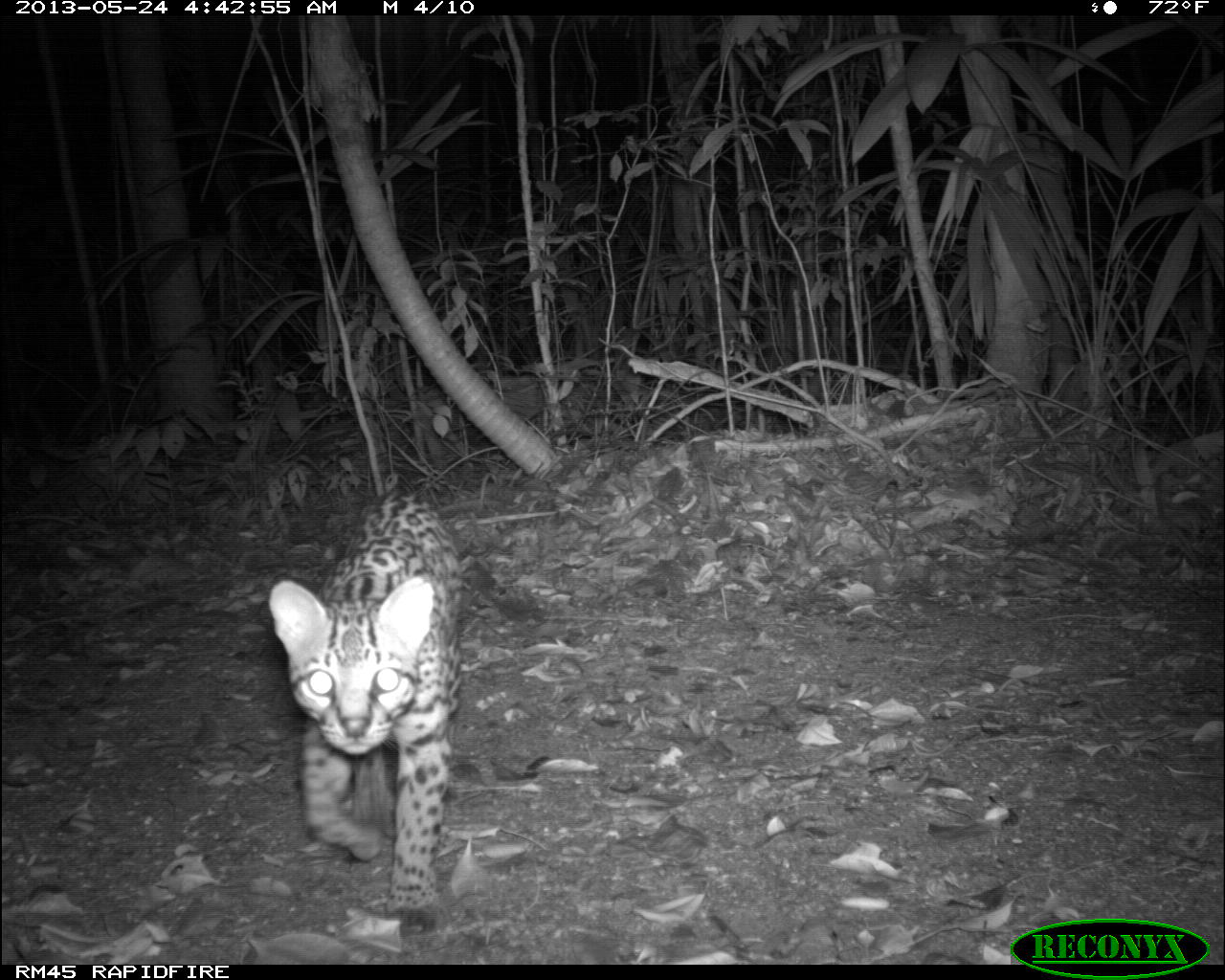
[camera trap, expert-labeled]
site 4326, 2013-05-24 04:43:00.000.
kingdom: Animalia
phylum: Chordata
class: Mammalia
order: Carnivora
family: Felidae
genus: Leopardus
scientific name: Leopardus pardalis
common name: ocelot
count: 1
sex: female